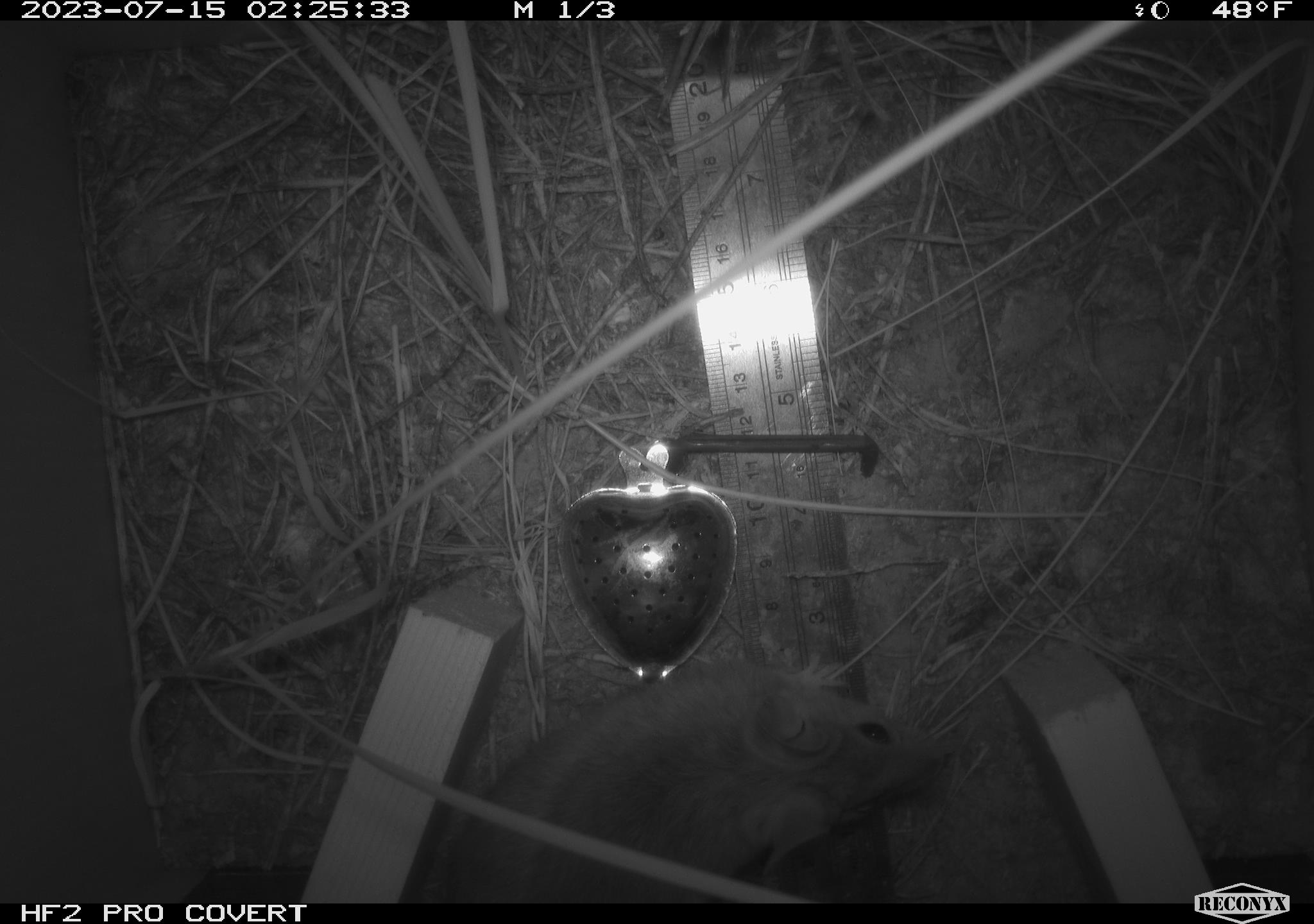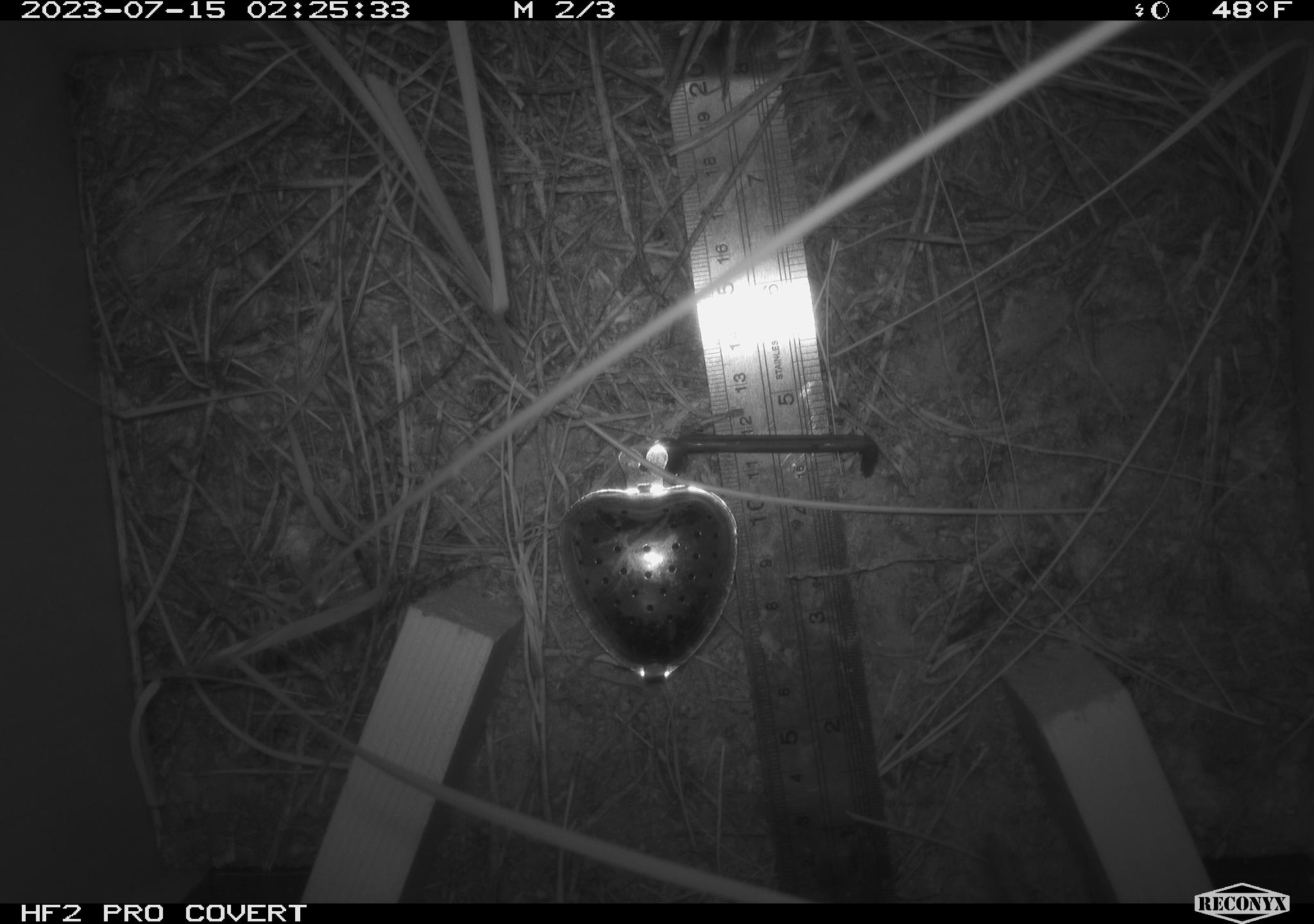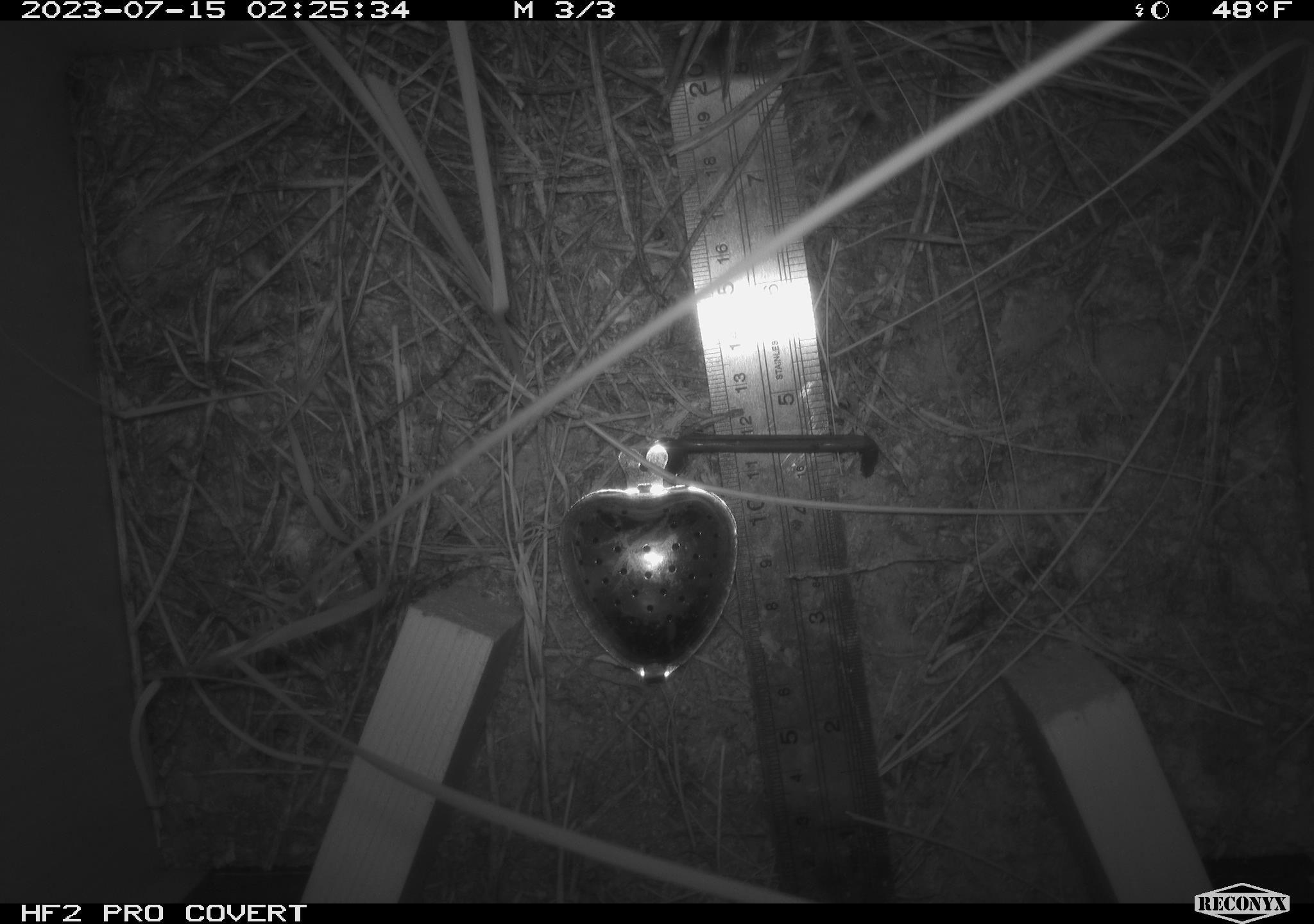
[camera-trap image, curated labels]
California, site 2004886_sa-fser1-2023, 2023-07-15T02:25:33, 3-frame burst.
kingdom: Animalia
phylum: Chordata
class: Mammalia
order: Rodentia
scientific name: Rodentia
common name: mouse species